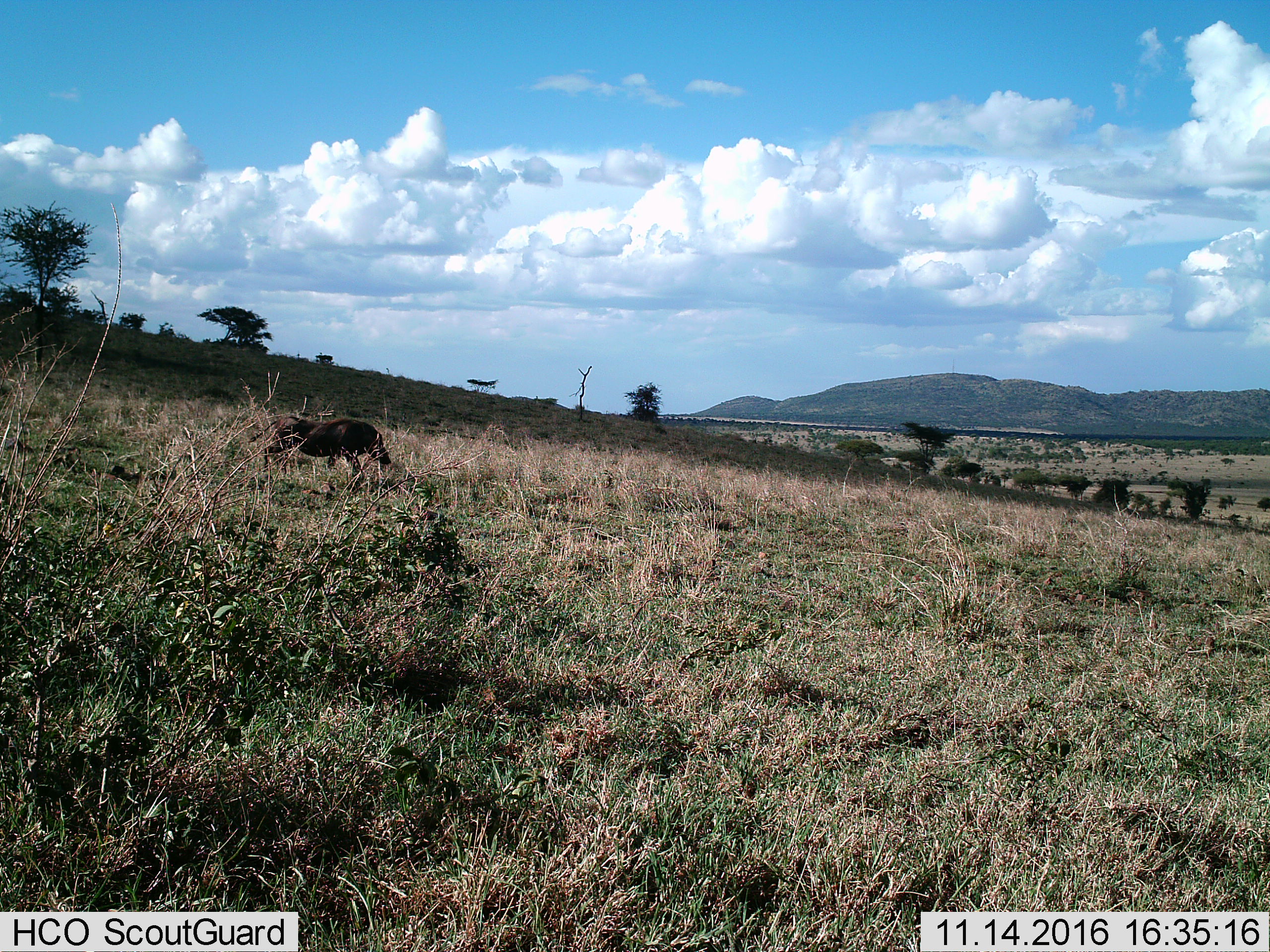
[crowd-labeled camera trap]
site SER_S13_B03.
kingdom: Animalia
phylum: Chordata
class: Mammalia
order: Artiodactyla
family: Suidae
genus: Phacochoerus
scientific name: Phacochoerus africanus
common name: warthog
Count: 1.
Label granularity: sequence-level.